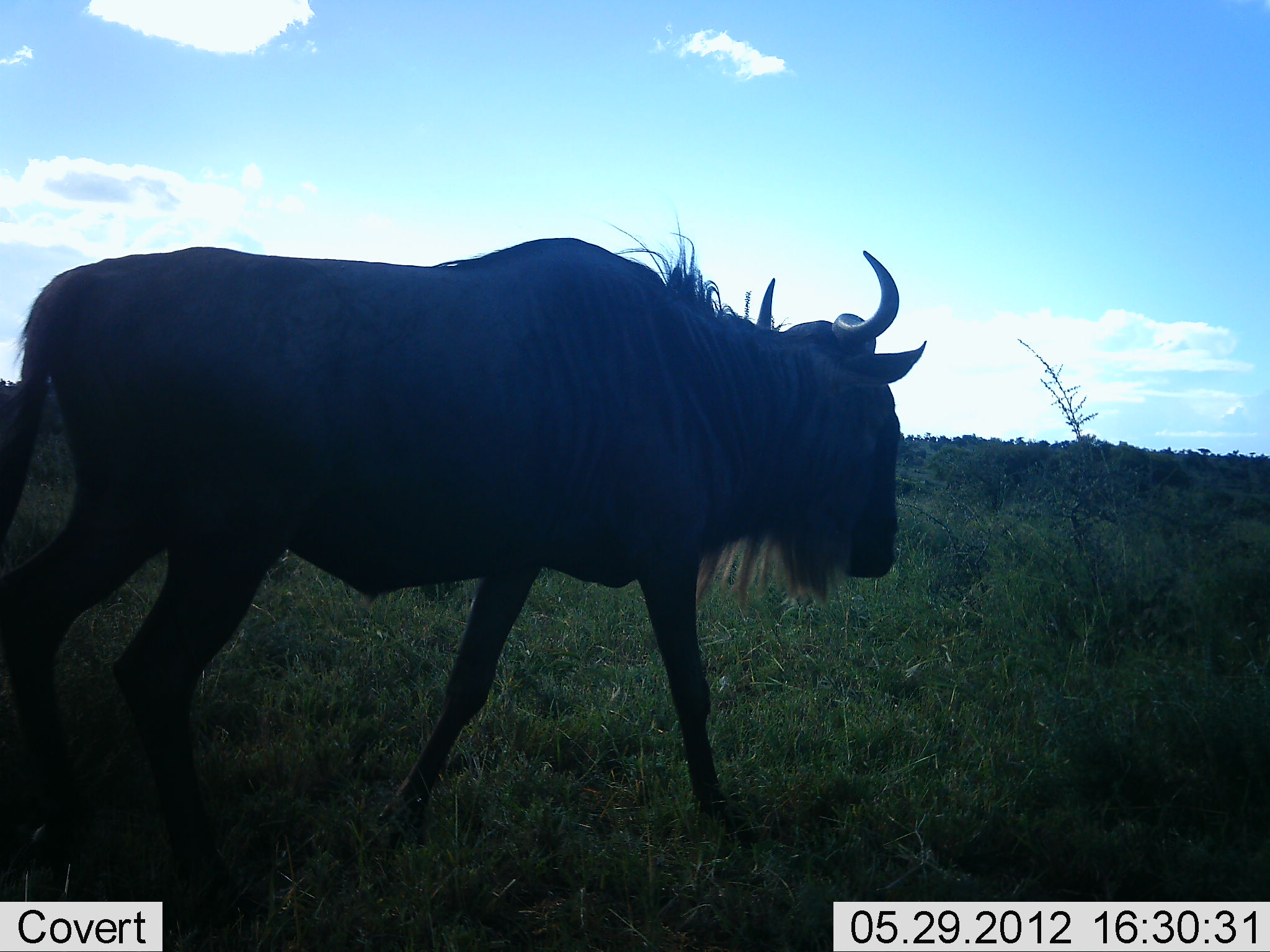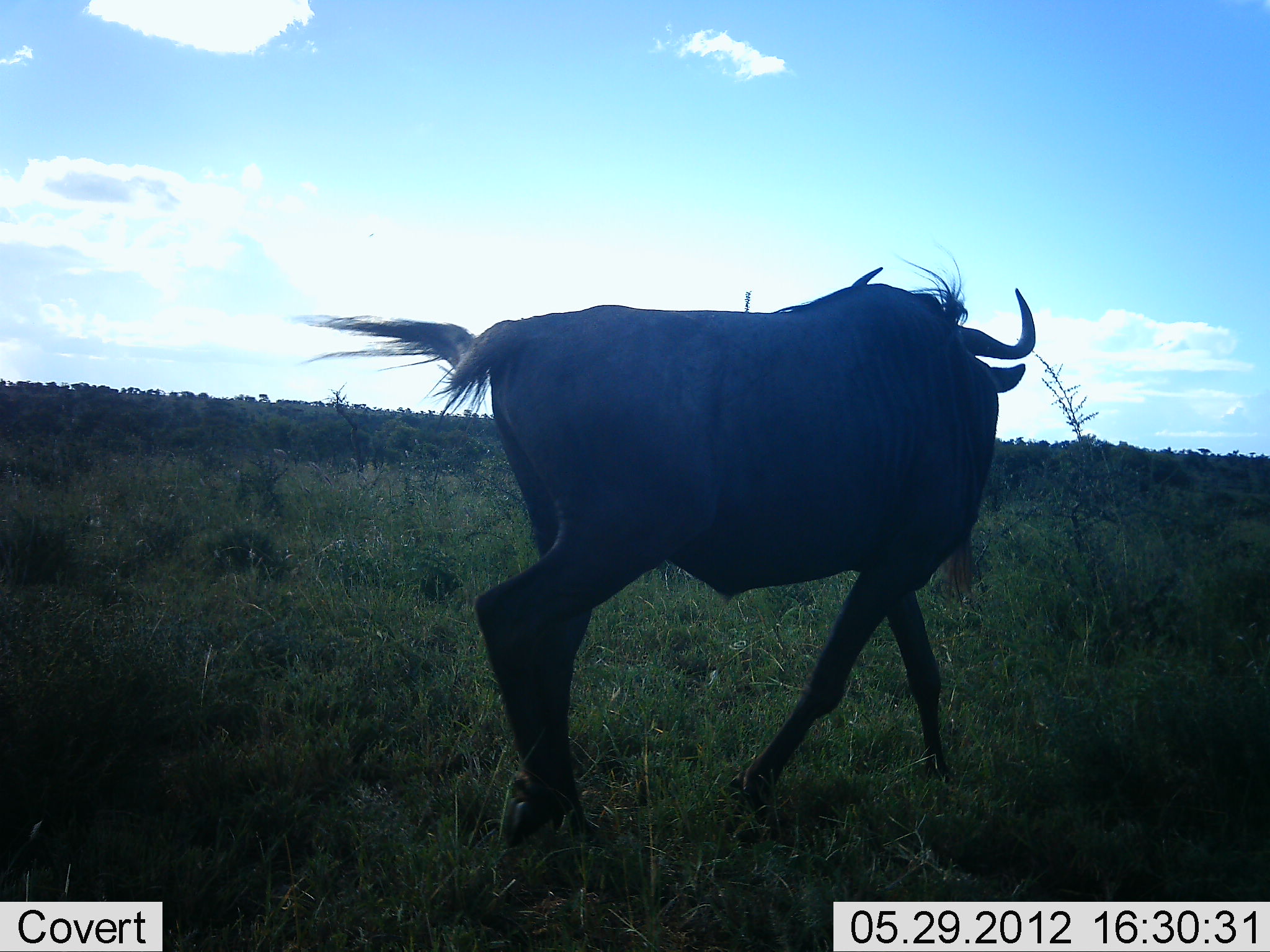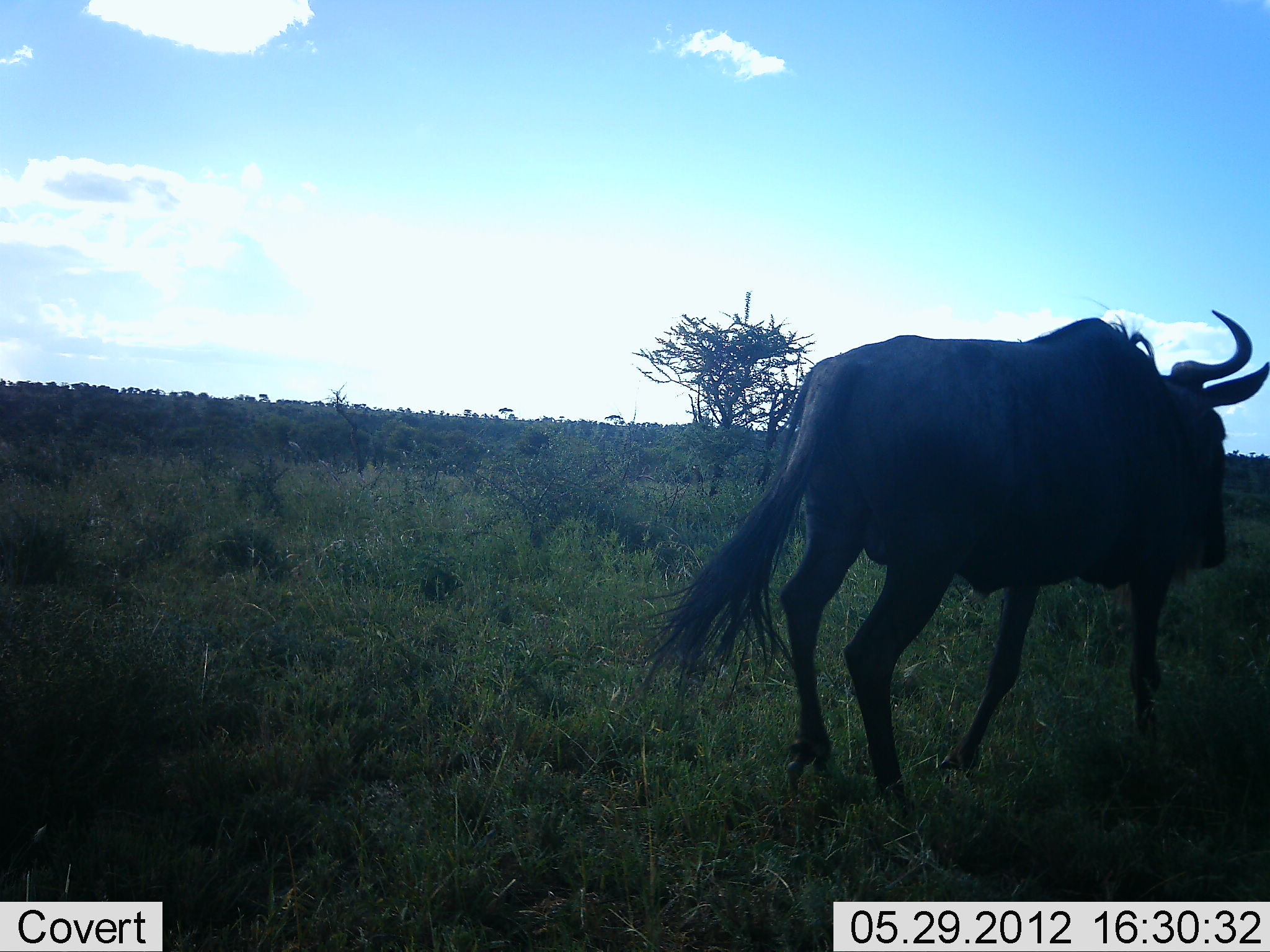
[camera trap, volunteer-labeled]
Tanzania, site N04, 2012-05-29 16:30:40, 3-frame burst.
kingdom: Animalia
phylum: Chordata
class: Mammalia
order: Artiodactyla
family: Bovidae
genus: Connochaetes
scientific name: Connochaetes taurinus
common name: blue wildebeest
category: wildebeest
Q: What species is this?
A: Wildebeest (blue wildebeest) (Connochaetes taurinus).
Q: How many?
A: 1.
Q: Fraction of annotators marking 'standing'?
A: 0%.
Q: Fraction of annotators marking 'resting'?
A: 0%.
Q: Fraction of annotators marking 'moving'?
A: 100%.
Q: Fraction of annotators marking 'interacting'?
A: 0%.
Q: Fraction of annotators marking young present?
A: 0%.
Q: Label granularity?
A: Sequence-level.